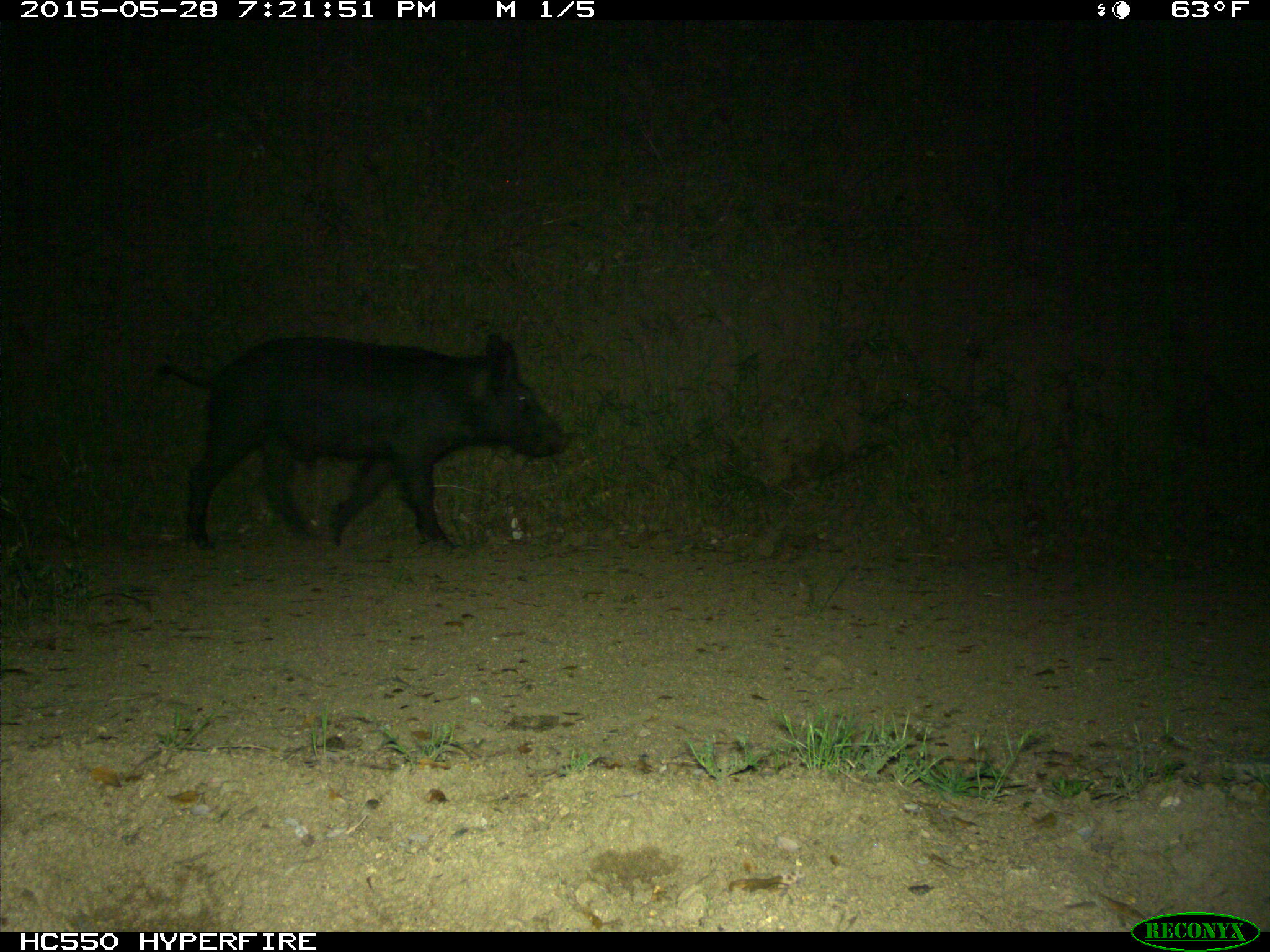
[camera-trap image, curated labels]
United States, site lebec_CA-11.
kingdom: Animalia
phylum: Chordata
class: Mammalia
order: Artiodactyla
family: Suidae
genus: Sus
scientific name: Sus scrofa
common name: wild boar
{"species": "Sus scrofa (wild boar)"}